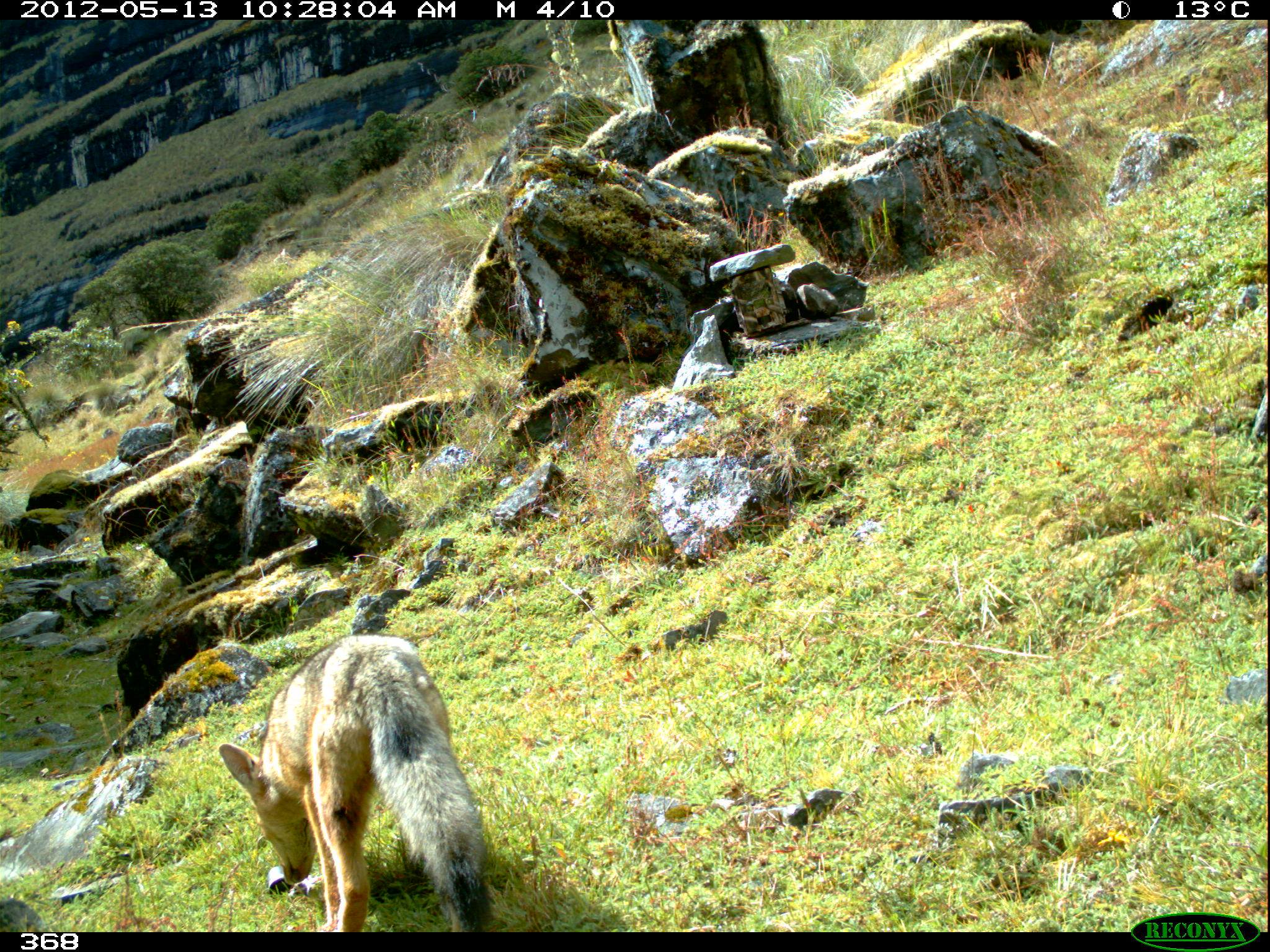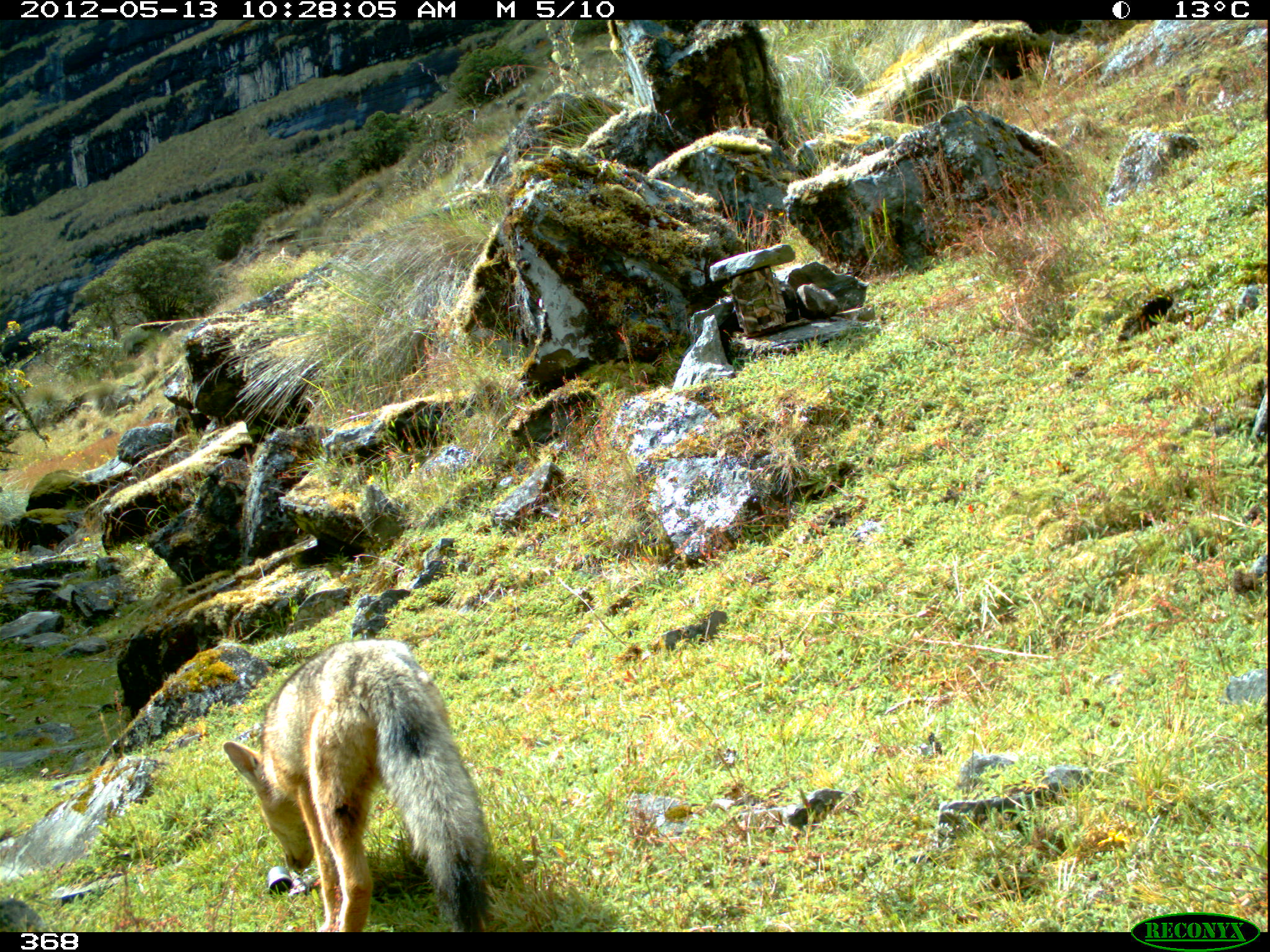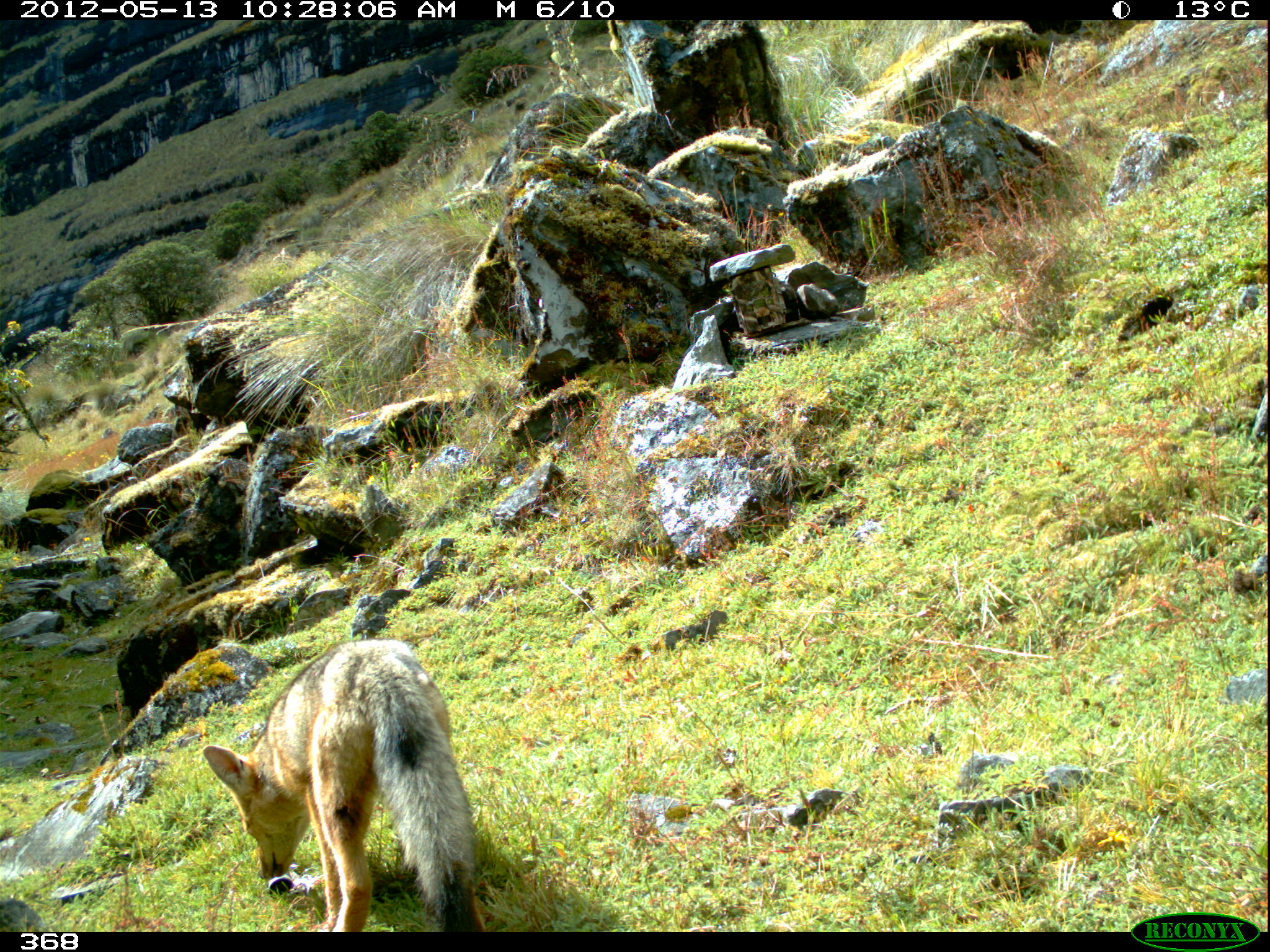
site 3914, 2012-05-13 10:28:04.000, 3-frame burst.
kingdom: Animalia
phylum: Chordata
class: Mammalia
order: Carnivora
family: Canidae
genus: Lycalopex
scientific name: Lycalopex culpaeus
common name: culpeo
Lycalopex culpaeus (culpeo).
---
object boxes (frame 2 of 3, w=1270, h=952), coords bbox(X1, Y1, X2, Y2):
lycalopex culpaeus: bbox(222, 639, 490, 932)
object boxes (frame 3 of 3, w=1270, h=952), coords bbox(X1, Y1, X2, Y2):
lycalopex culpaeus: bbox(201, 638, 486, 932)